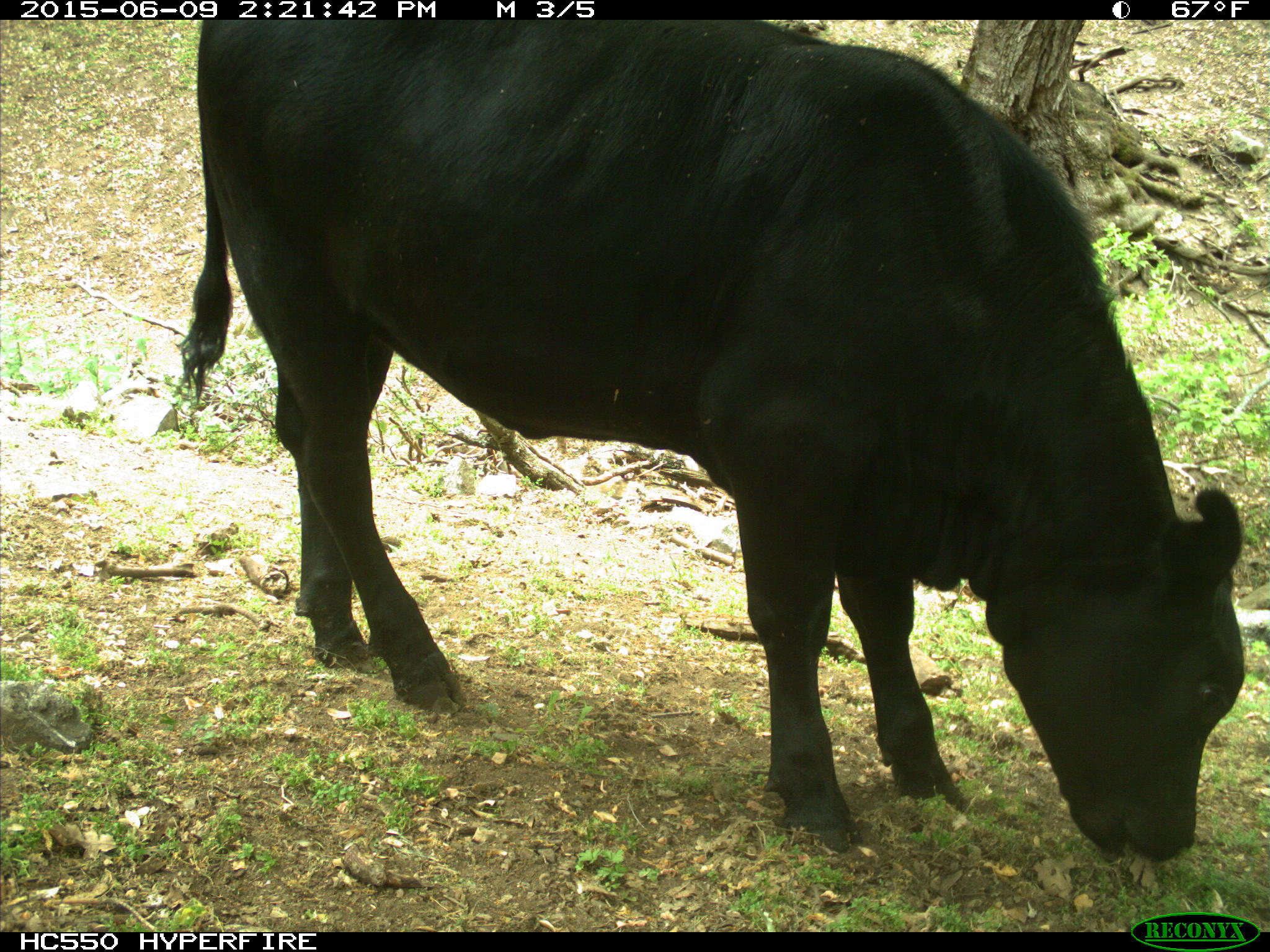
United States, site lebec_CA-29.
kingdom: Animalia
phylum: Chordata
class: Mammalia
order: Artiodactyla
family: Bovidae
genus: Bos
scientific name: Bos taurus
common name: domestic cow